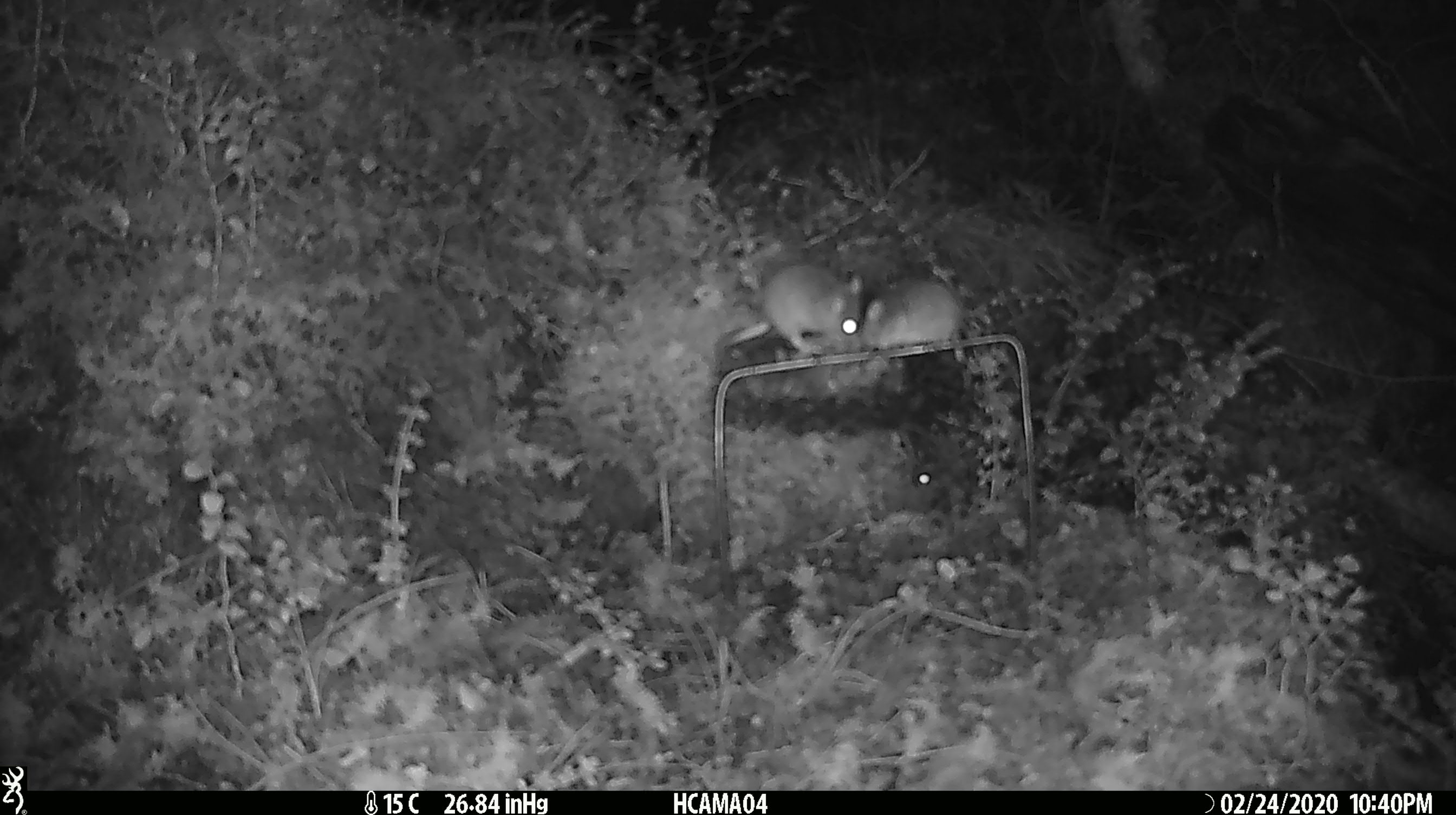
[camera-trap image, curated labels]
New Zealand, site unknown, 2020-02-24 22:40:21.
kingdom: Animalia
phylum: Chordata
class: Mammalia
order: Rodentia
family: Muridae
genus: Mus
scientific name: Mus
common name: mouse